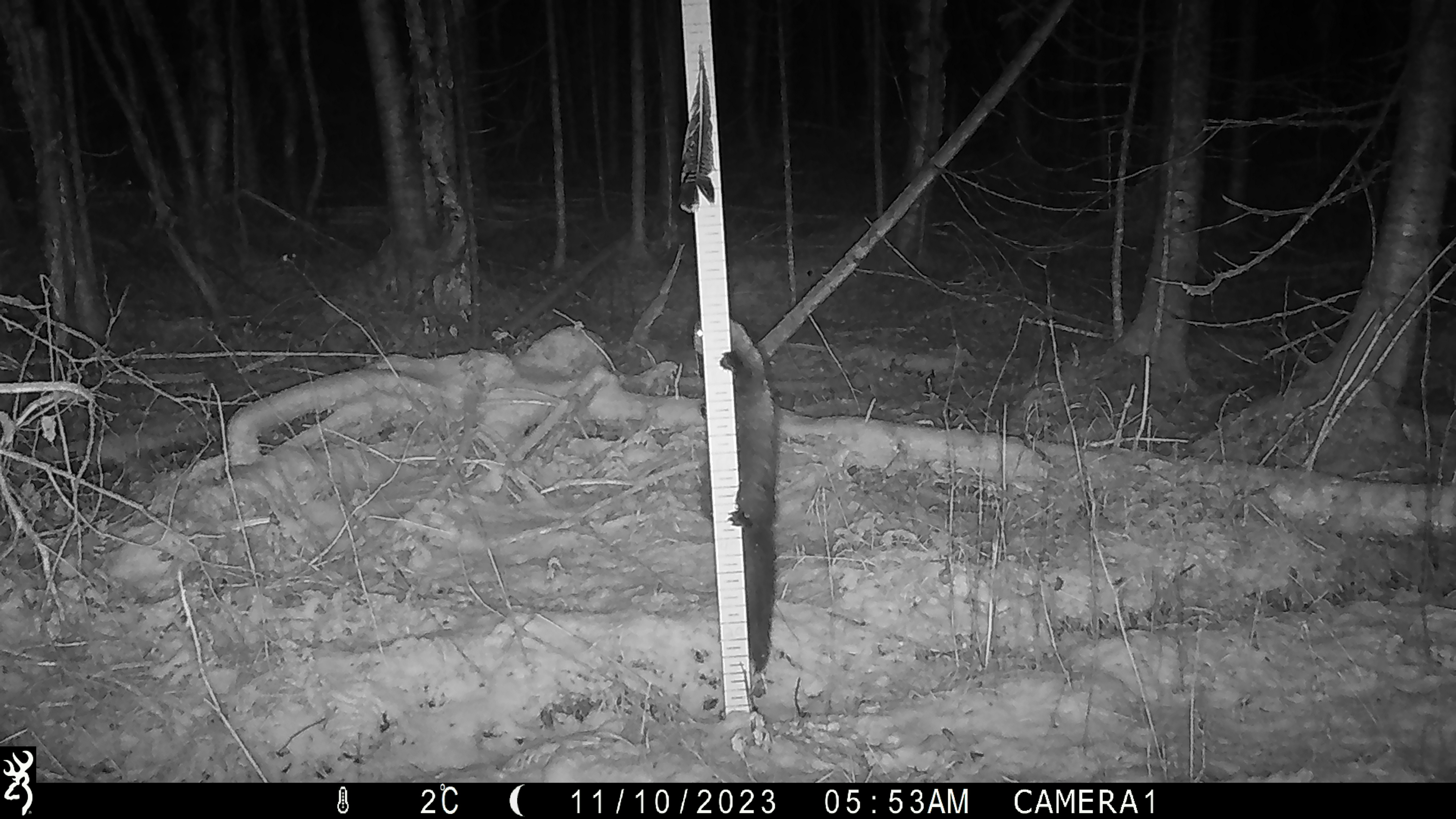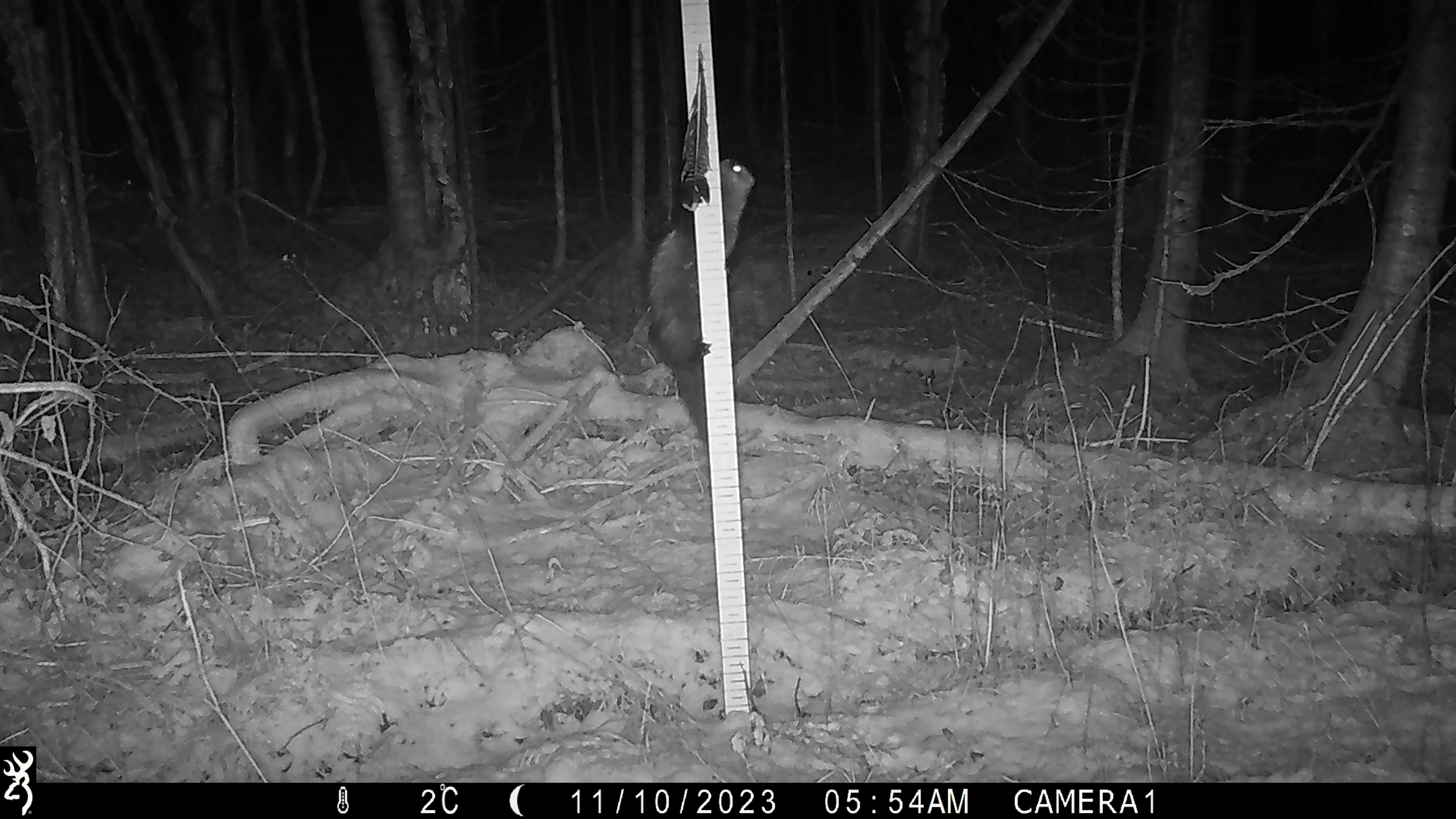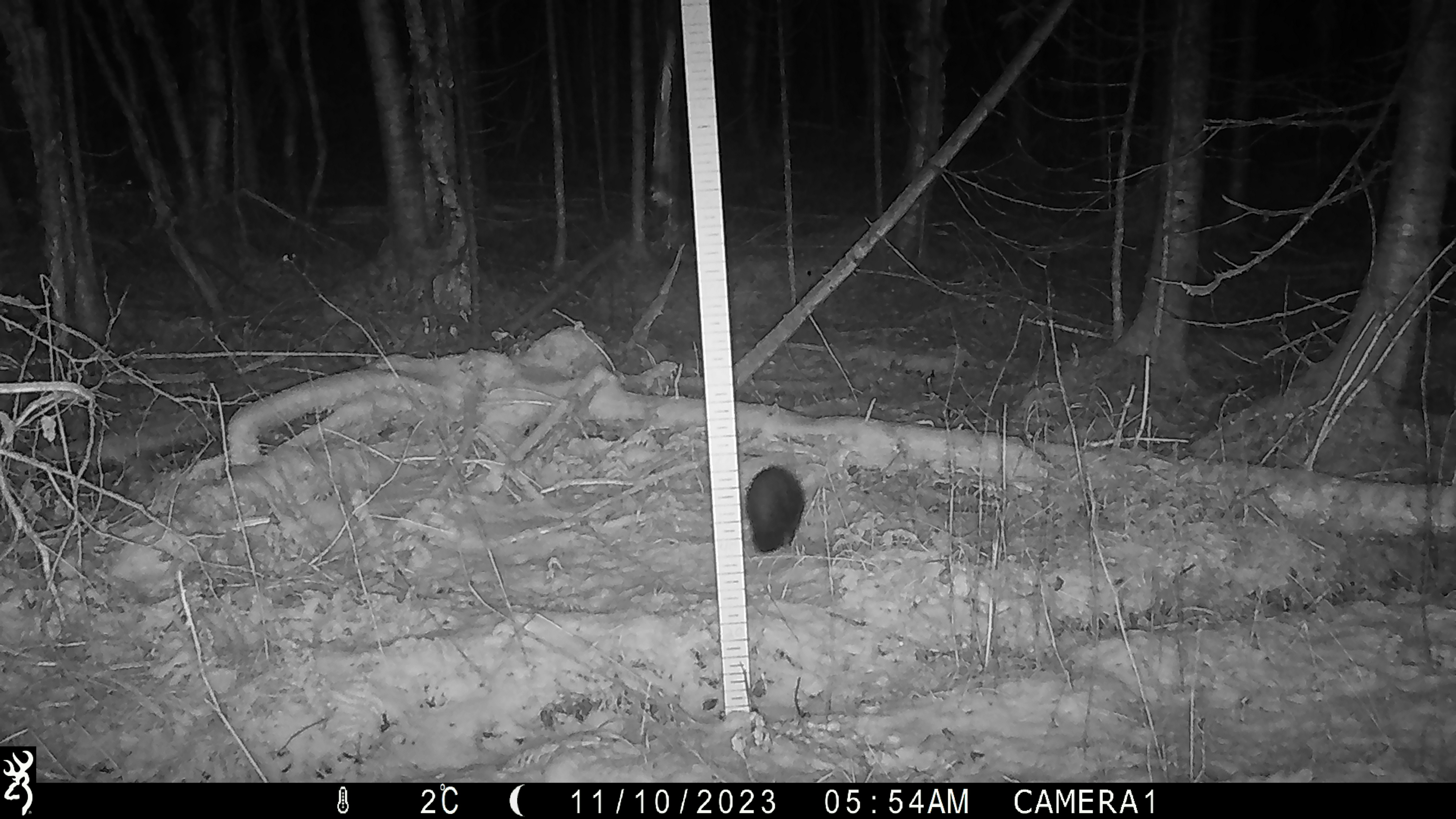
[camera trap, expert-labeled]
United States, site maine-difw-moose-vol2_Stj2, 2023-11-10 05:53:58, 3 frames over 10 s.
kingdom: Animalia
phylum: Chordata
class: Mammalia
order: Carnivora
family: Mustelidae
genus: Pekania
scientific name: Pekania pennanti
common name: fisher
Fisher (Pekania pennanti).